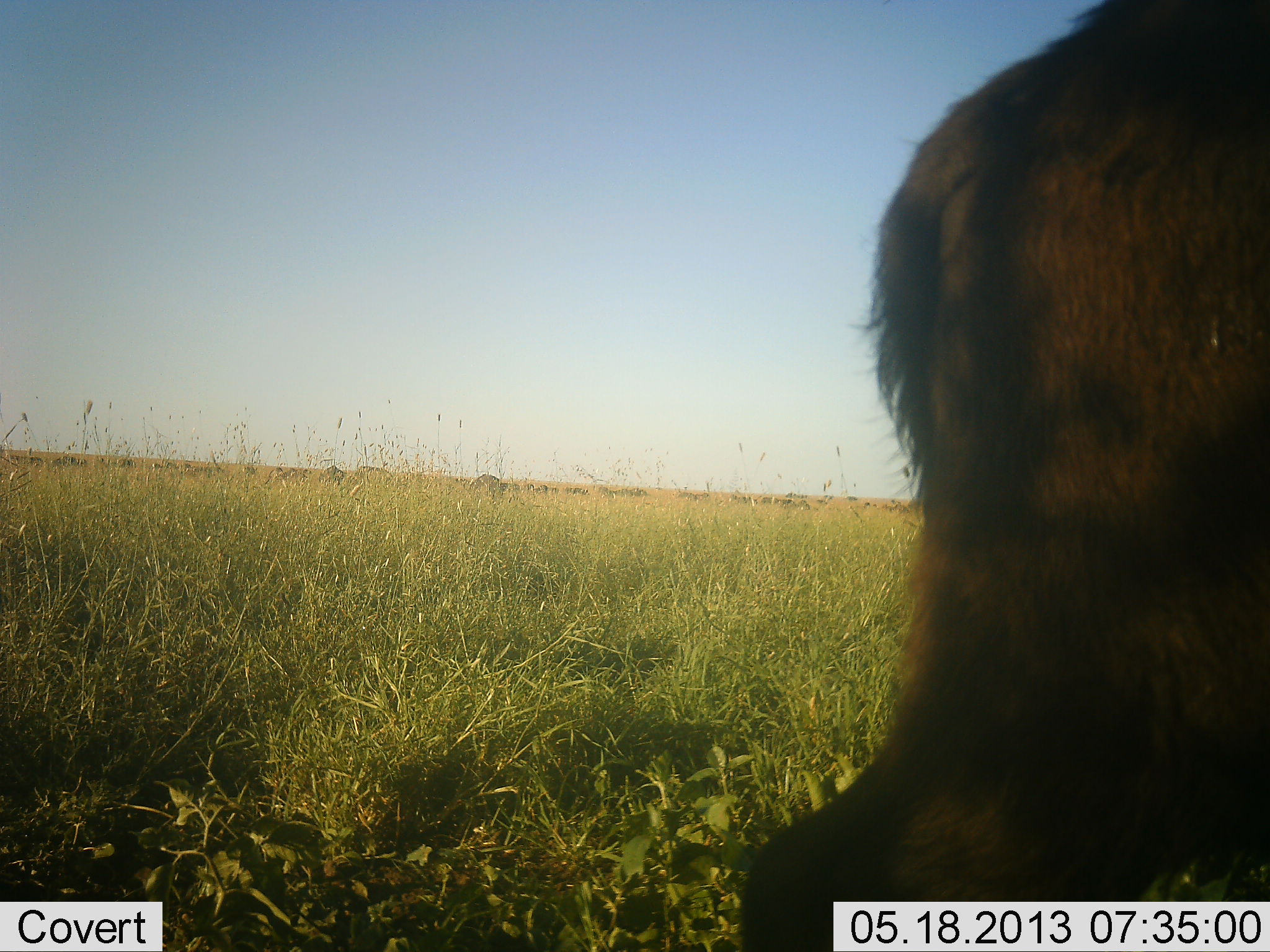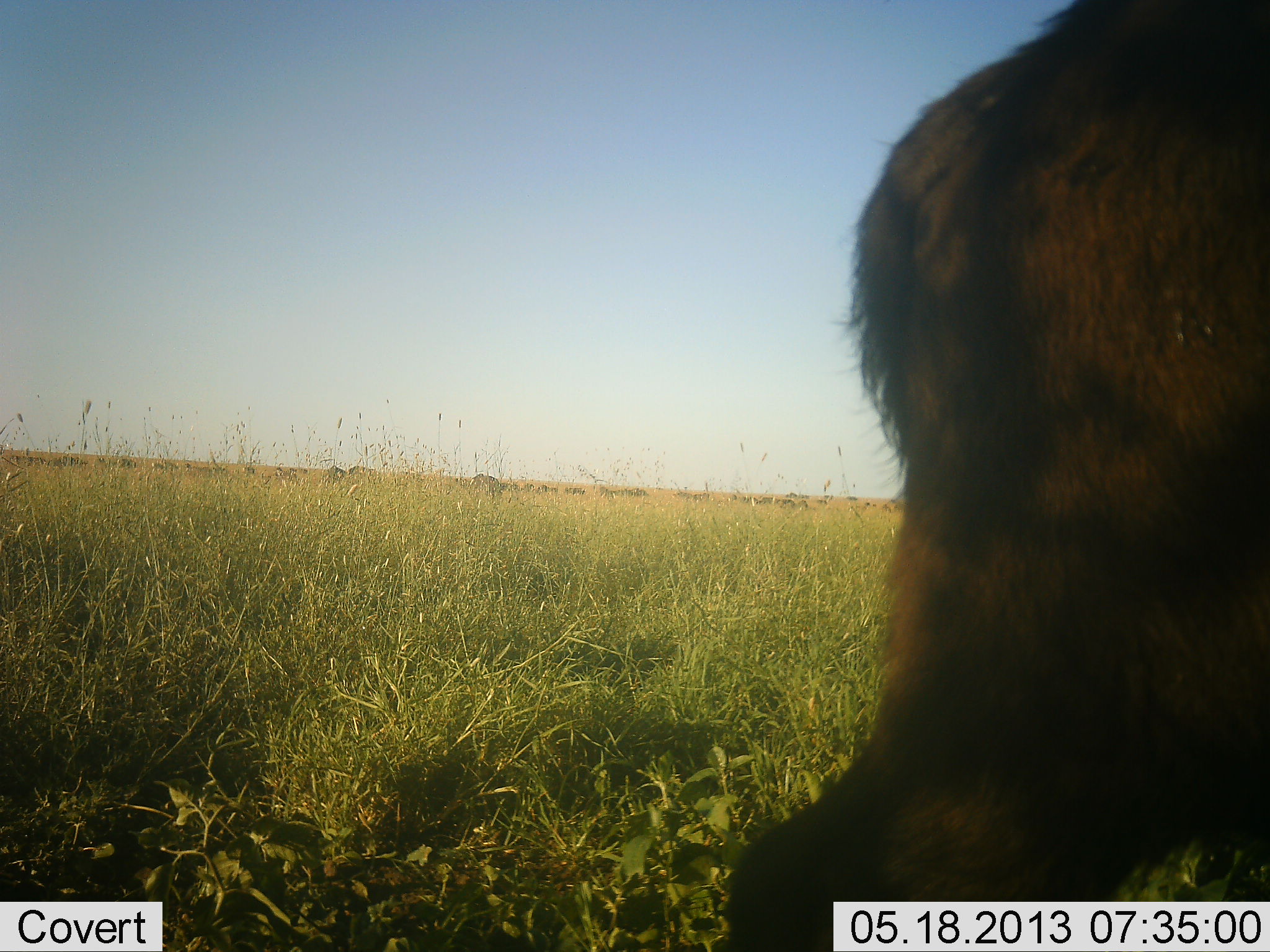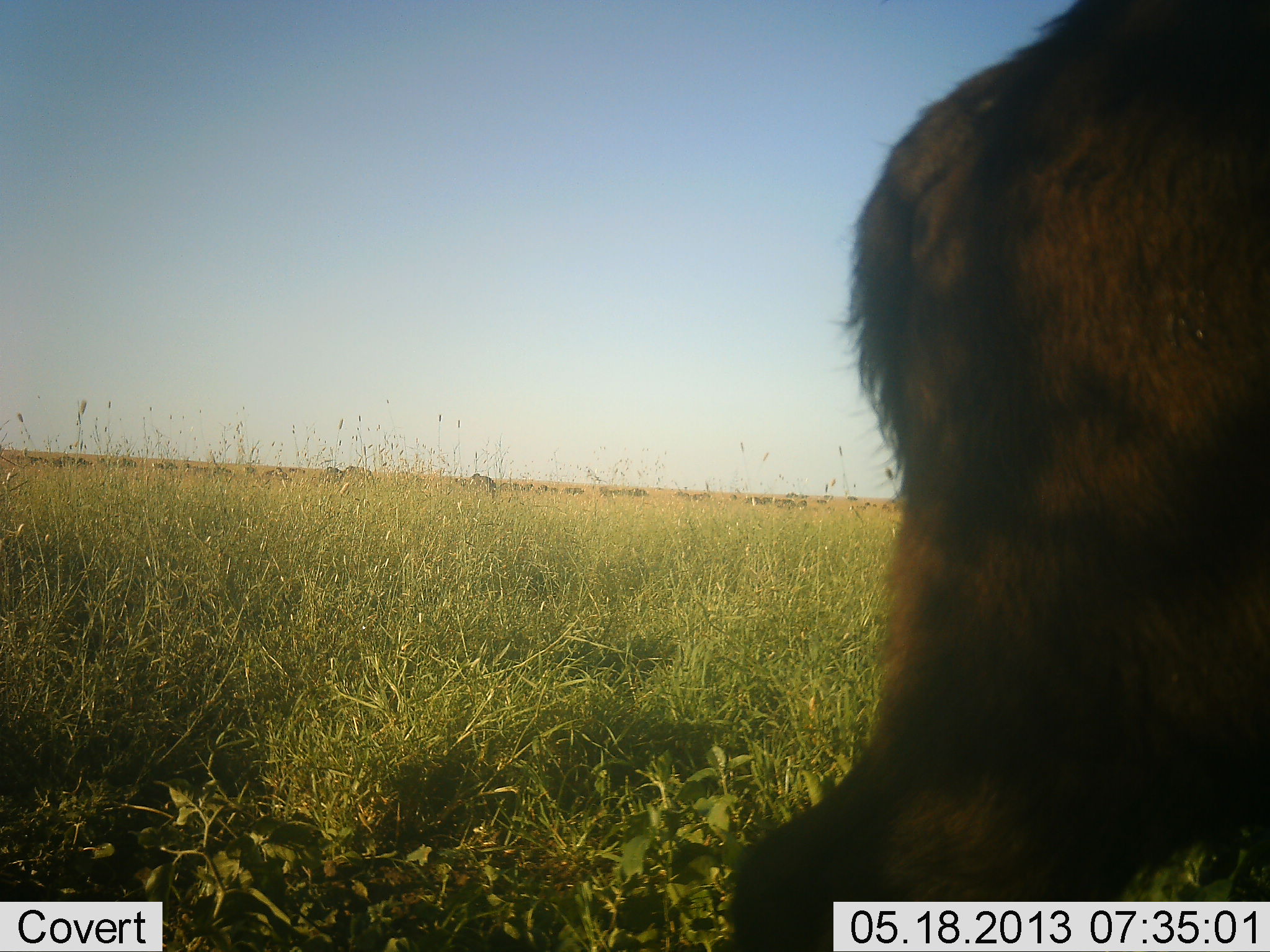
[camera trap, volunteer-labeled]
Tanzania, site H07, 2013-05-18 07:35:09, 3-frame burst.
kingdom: Animalia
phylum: Chordata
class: Mammalia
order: Artiodactyla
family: Bovidae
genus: Syncerus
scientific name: Syncerus caffer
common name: cape buffalo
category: buffalo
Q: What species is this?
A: Buffalo (cape buffalo) (Syncerus caffer).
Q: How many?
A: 1.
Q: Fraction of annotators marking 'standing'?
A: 80%.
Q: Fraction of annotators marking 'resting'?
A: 0%.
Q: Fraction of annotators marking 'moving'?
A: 20%.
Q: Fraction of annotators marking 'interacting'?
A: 0%.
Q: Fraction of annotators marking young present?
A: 0%.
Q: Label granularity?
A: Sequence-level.